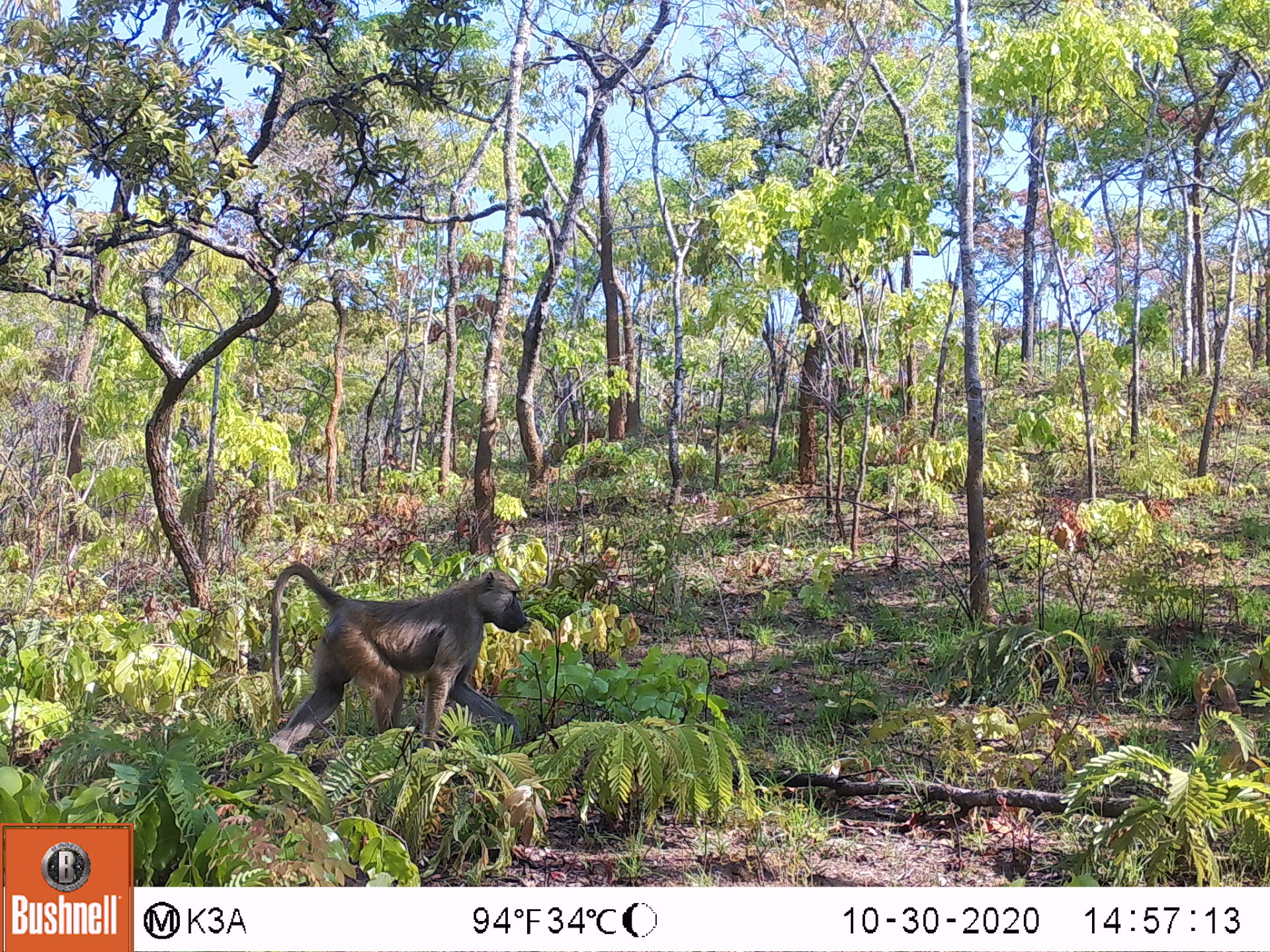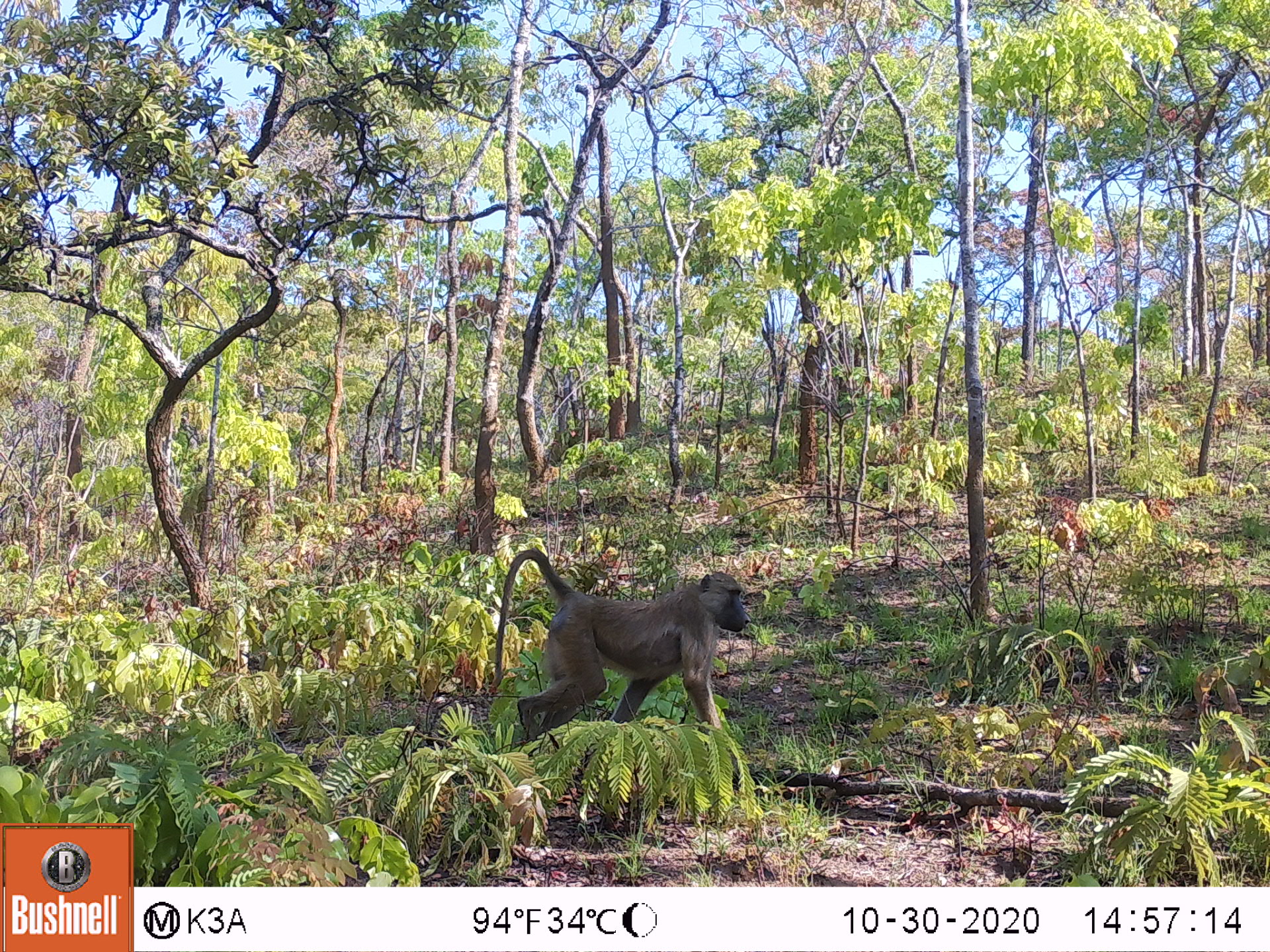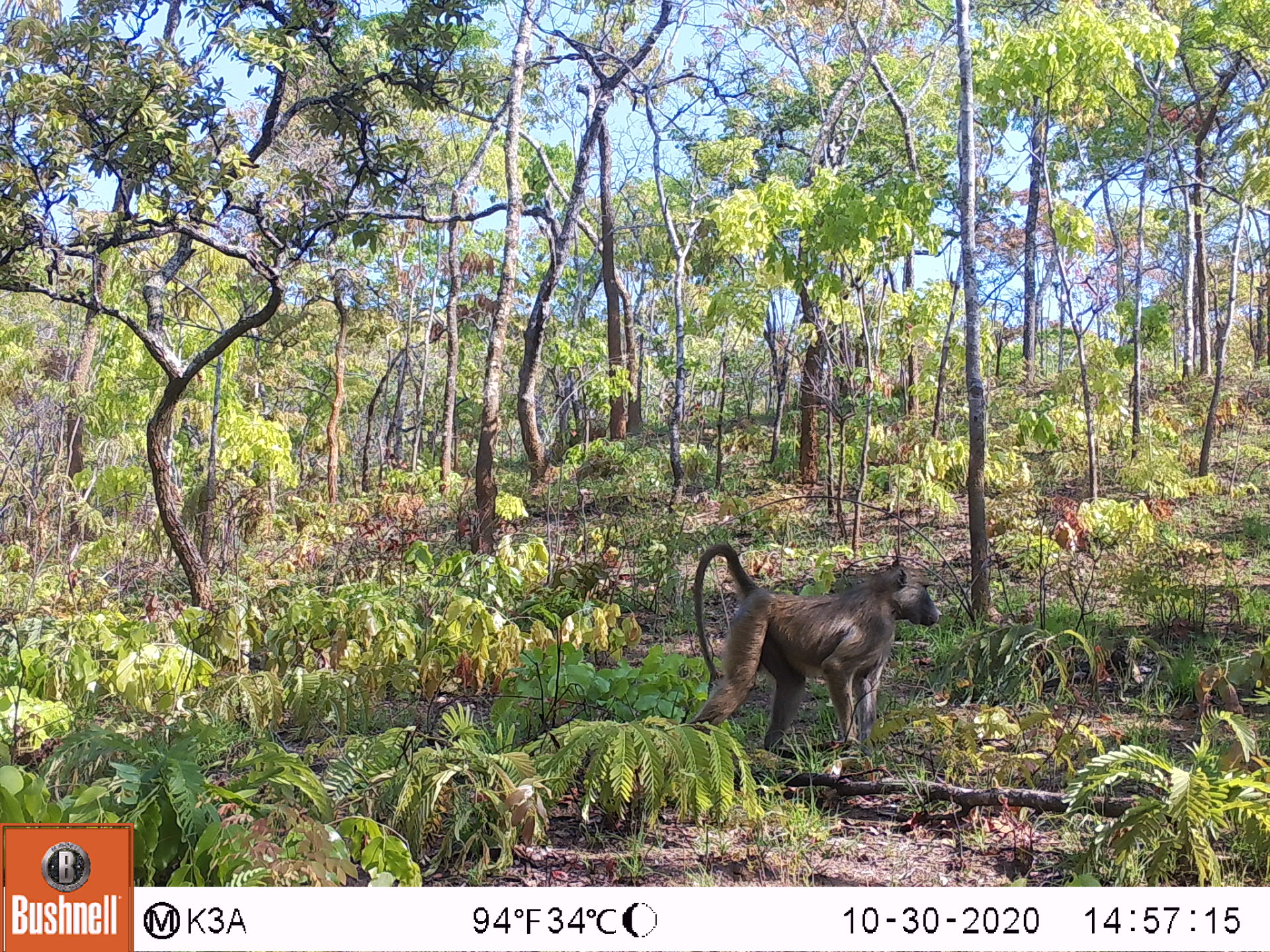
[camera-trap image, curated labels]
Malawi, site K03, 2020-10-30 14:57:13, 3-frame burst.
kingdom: Animalia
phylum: Chordata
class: Mammalia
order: Primates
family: Cercopithecidae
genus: Papio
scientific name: Papio cynocephalus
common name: yellow baboon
Yellow baboon (Papio cynocephalus), count 1.